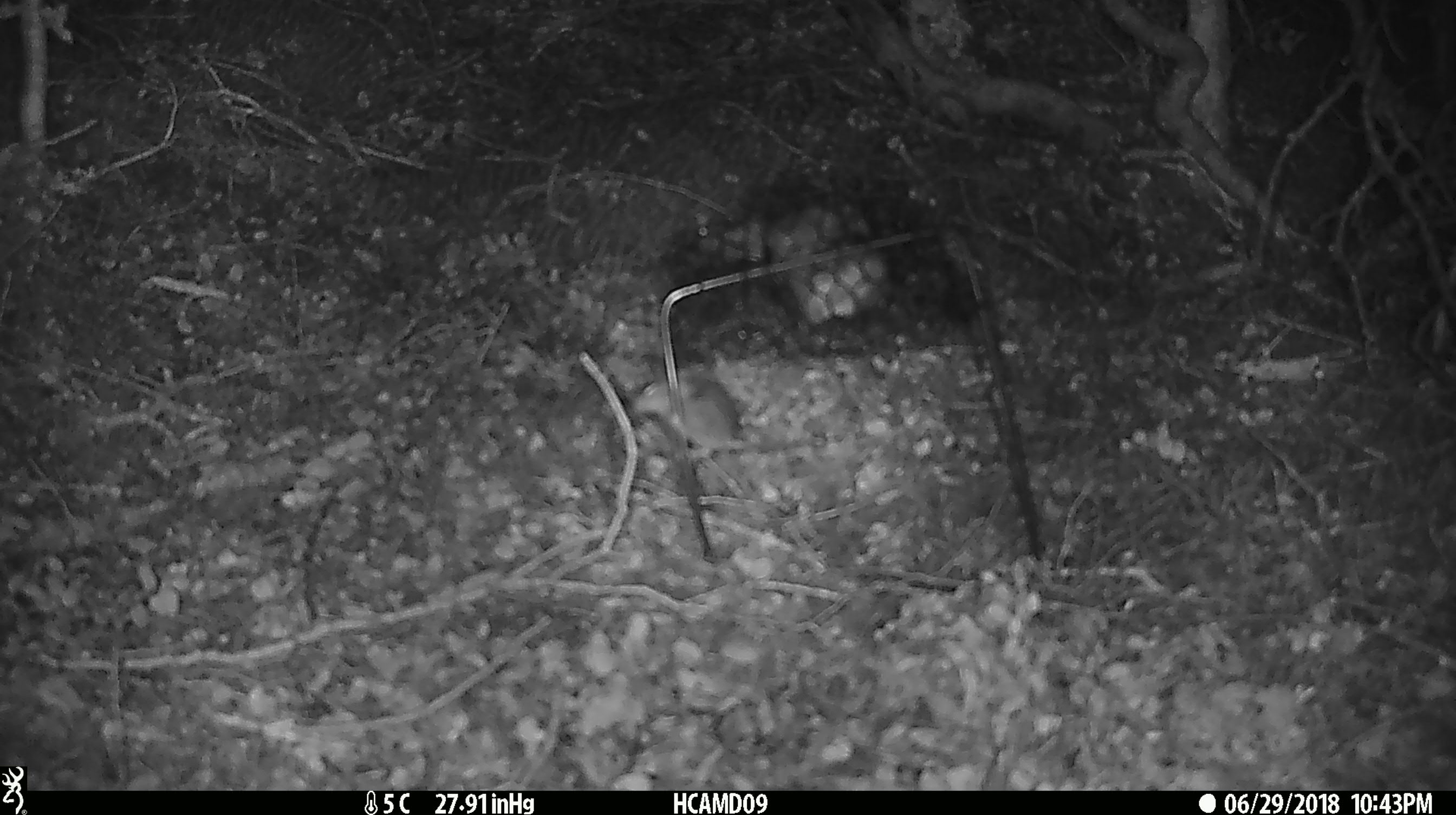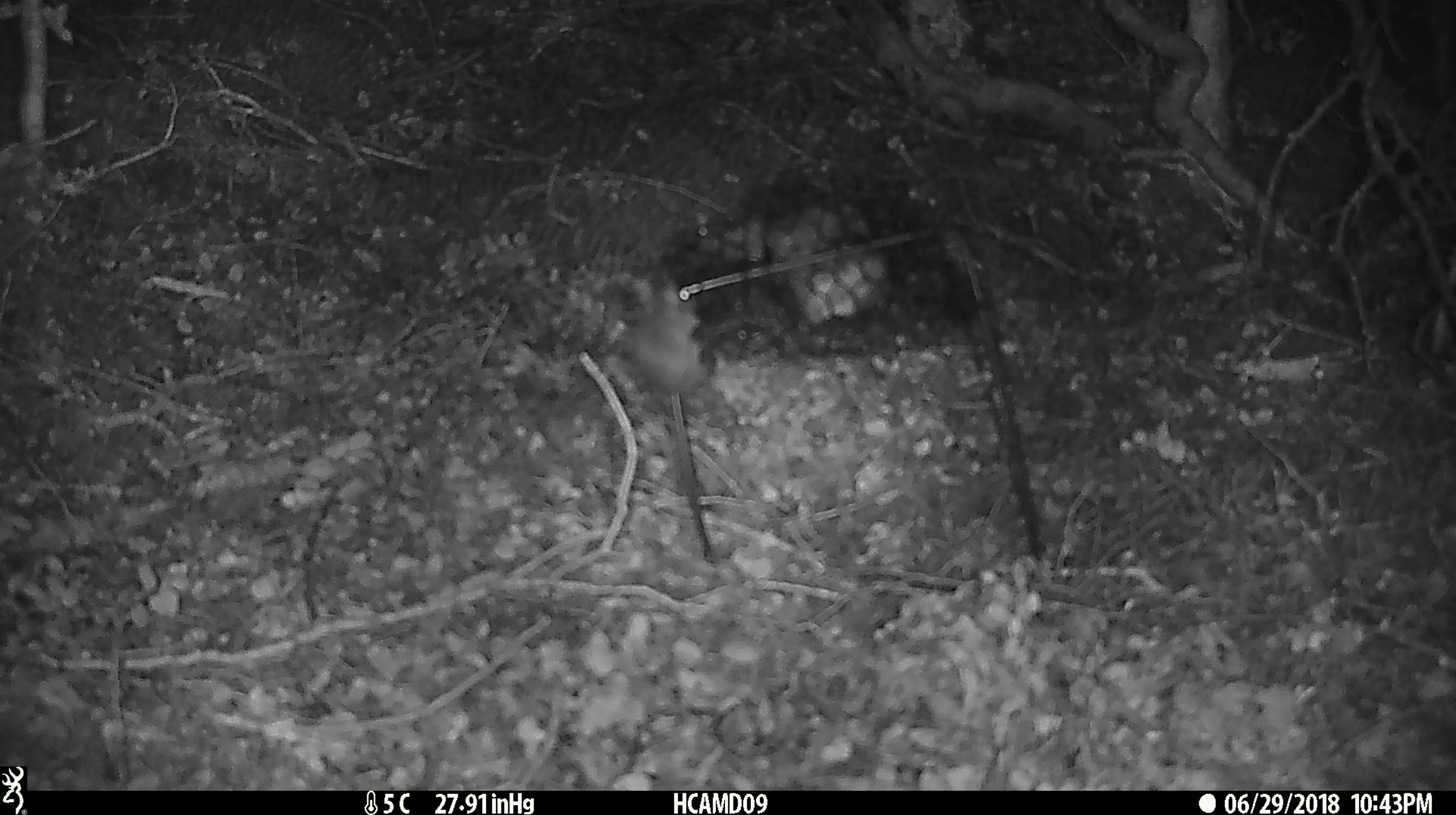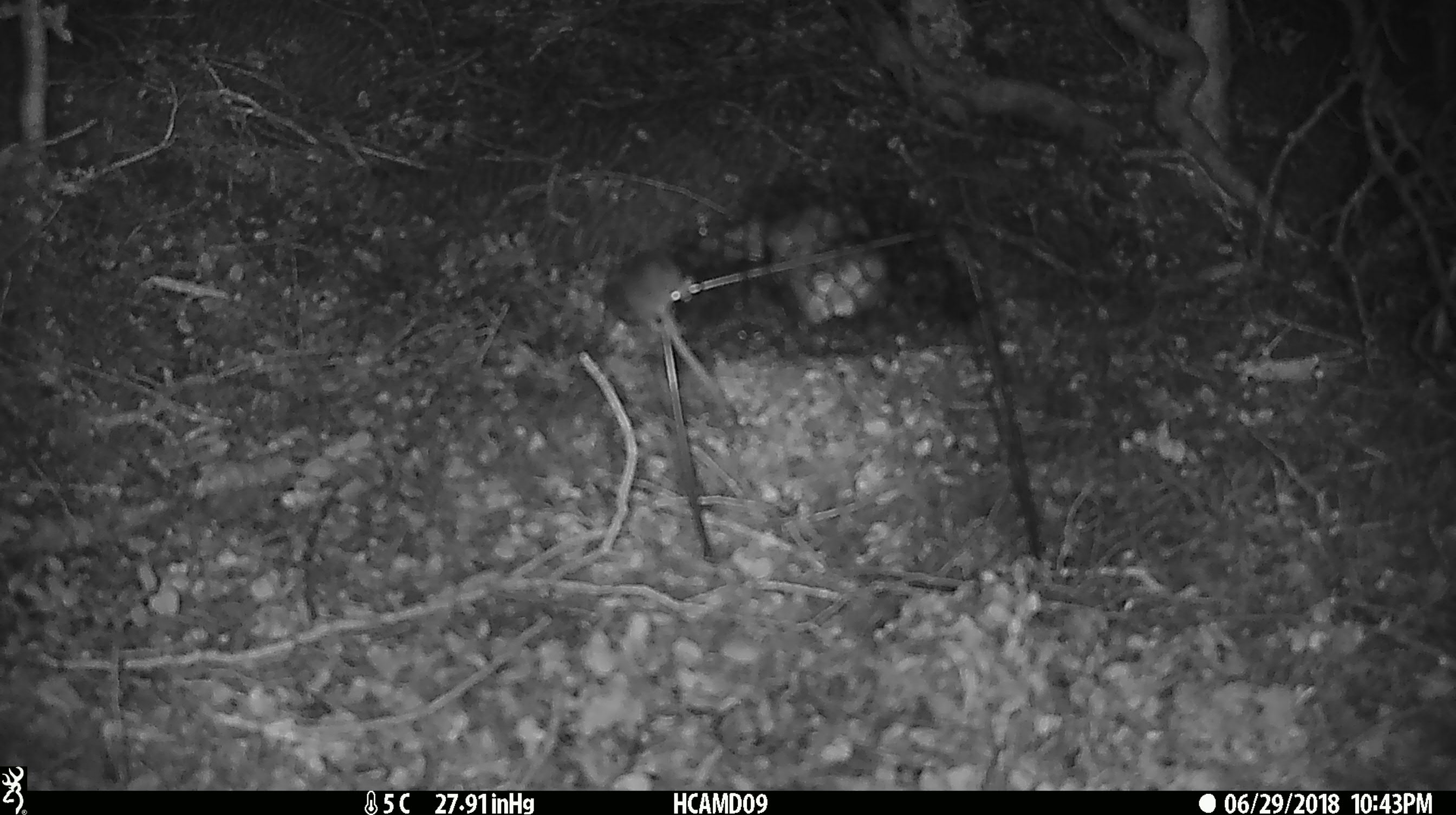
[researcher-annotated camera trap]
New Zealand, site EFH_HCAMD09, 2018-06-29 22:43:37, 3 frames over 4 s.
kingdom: Animalia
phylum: Chordata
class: Mammalia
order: Rodentia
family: Muridae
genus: Mus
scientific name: Mus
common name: mouse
Mouse (Mus).